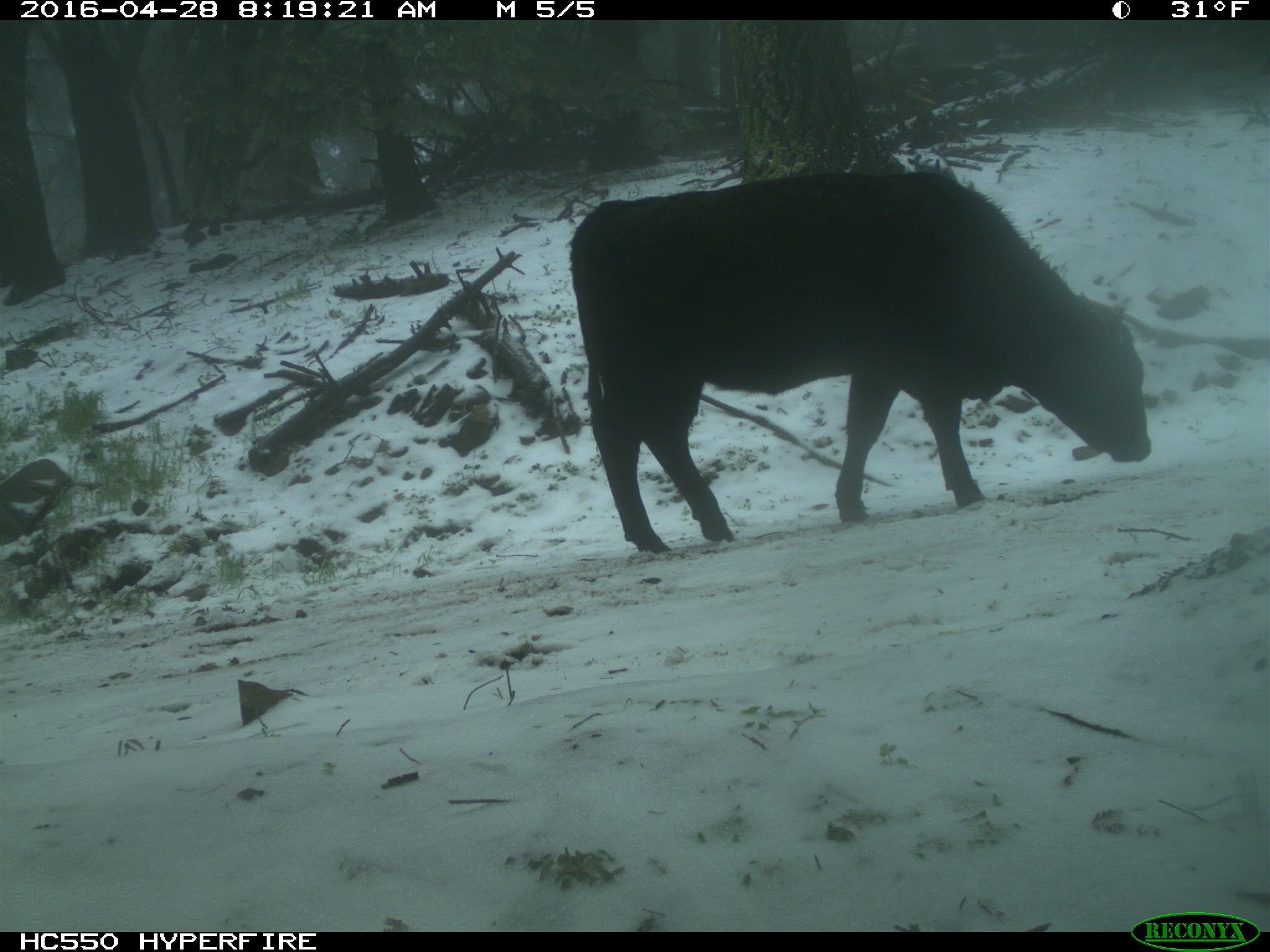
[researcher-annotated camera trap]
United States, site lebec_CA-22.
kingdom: Animalia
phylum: Chordata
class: Mammalia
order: Artiodactyla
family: Bovidae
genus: Bos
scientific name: Bos taurus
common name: domestic cow